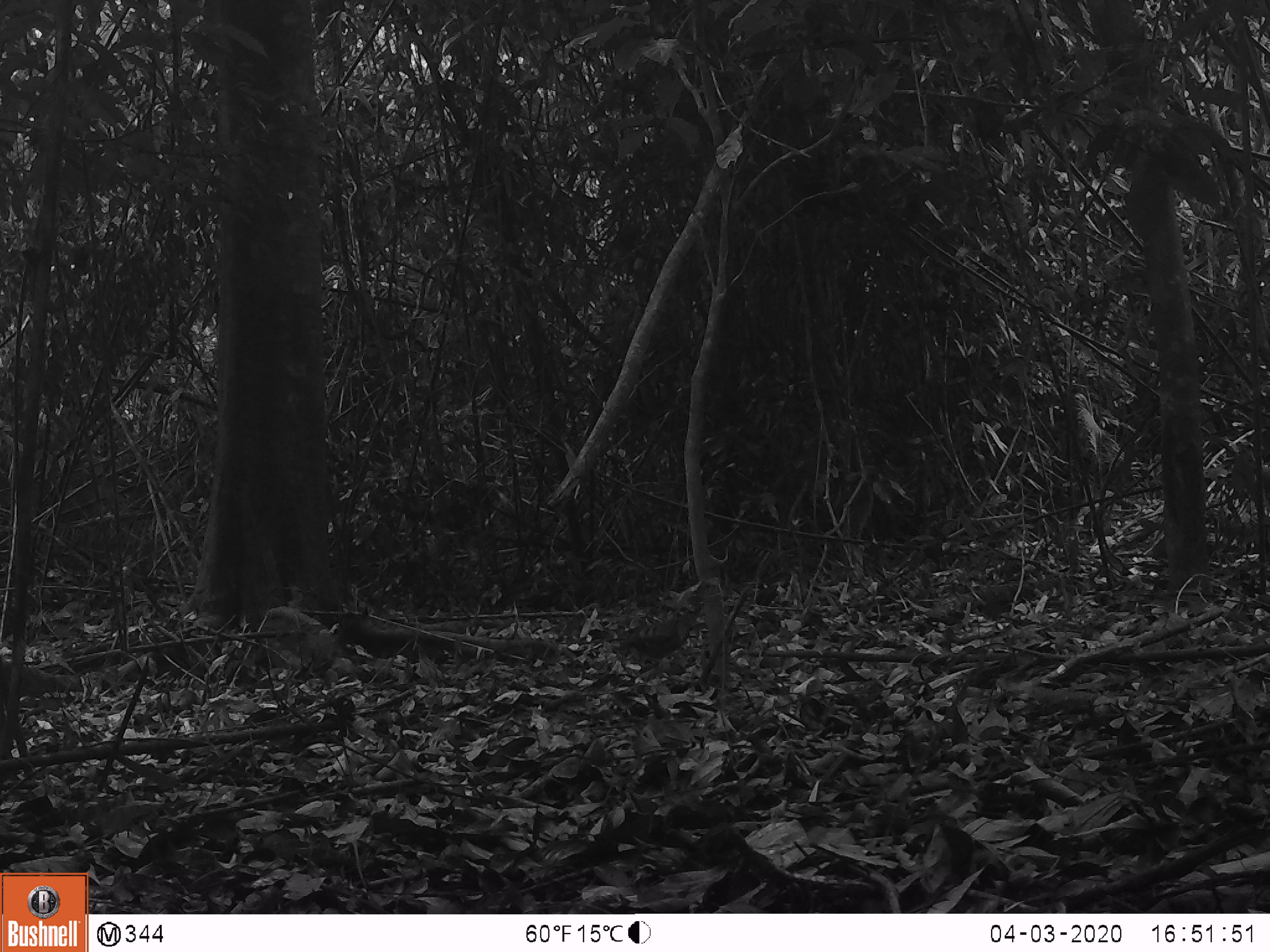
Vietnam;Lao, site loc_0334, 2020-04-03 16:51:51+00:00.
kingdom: Animalia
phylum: Chordata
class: Aves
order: Galliformes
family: Phasianidae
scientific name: Phasianidae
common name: partridge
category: unidentified partridge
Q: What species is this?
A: Unidentified partridge (partridge) (Phasianidae).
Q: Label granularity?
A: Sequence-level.